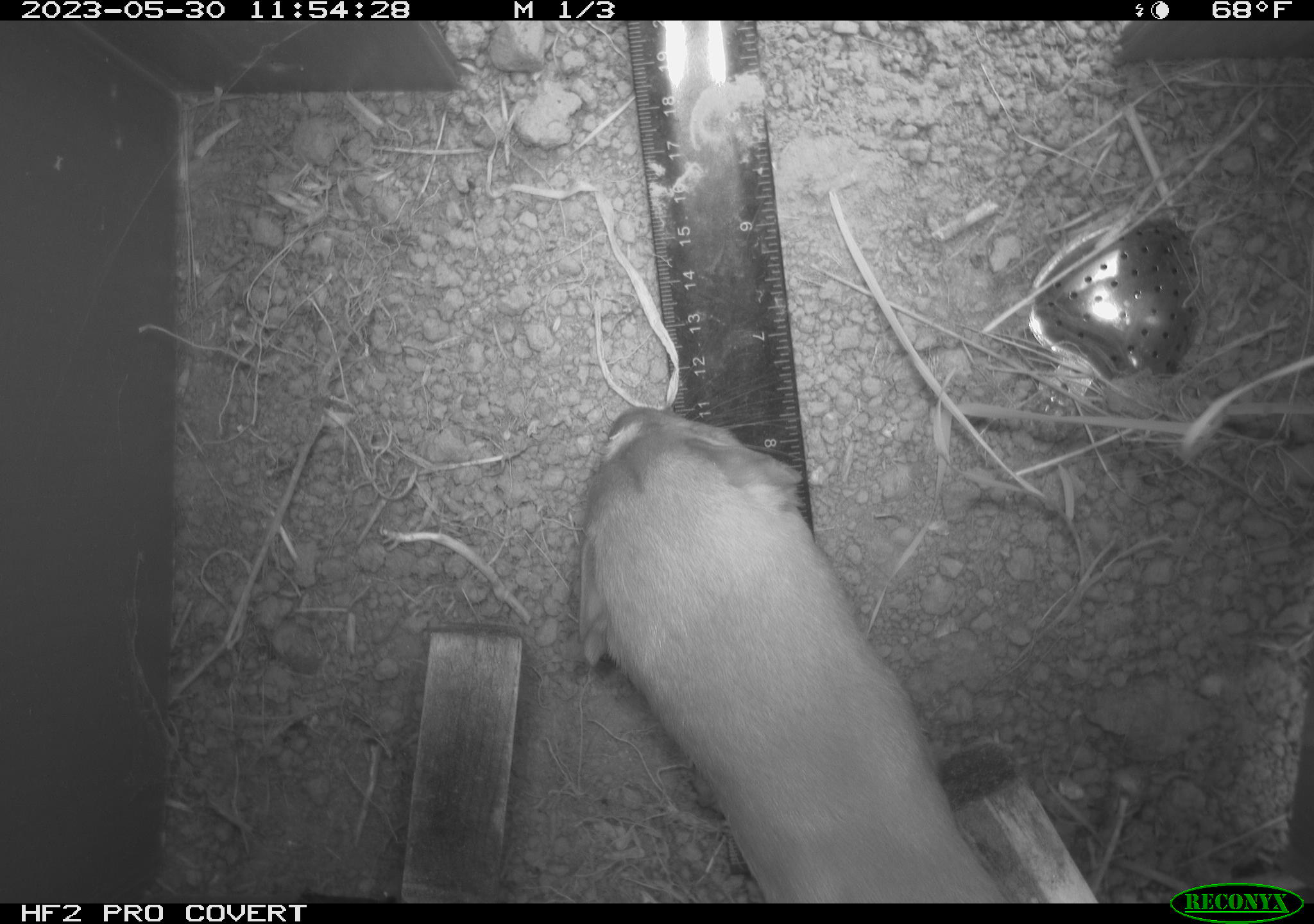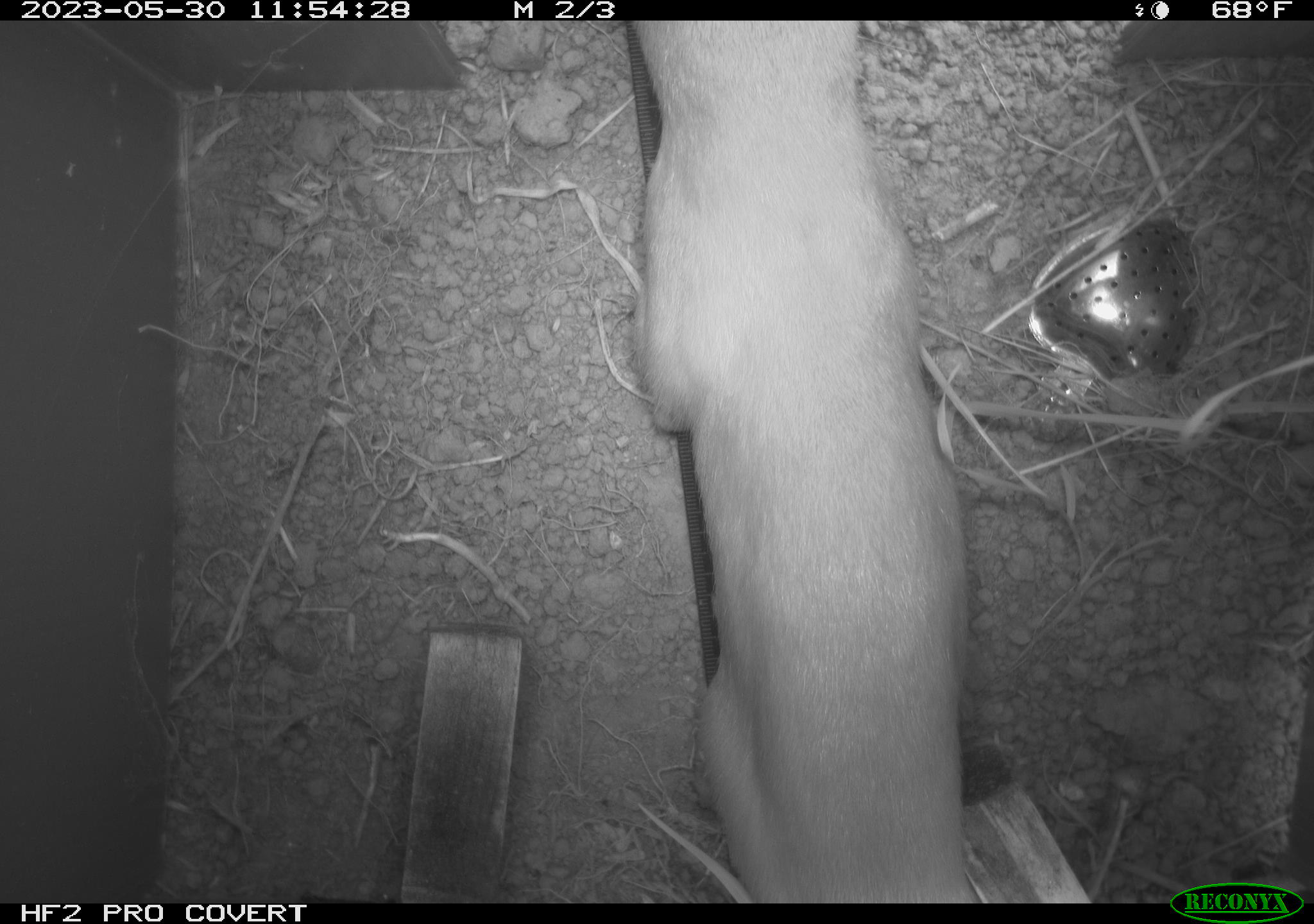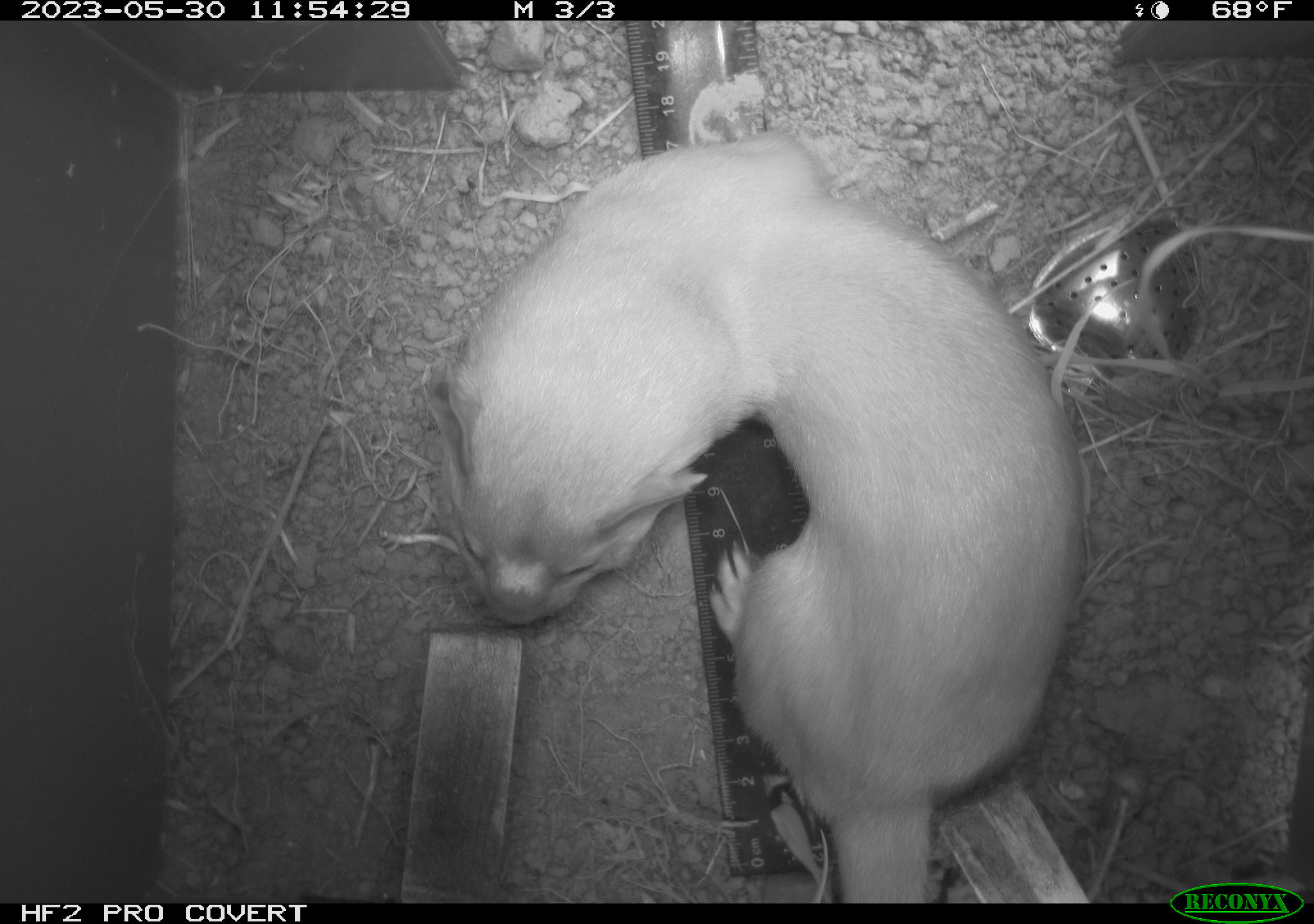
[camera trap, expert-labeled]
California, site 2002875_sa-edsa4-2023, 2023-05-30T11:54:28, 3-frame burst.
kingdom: Animalia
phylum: Chordata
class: Mammalia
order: Carnivora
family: Mustelidae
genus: Neogale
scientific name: Neogale frenata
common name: long-tailed weasel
Long-tailed weasel (Neogale frenata).